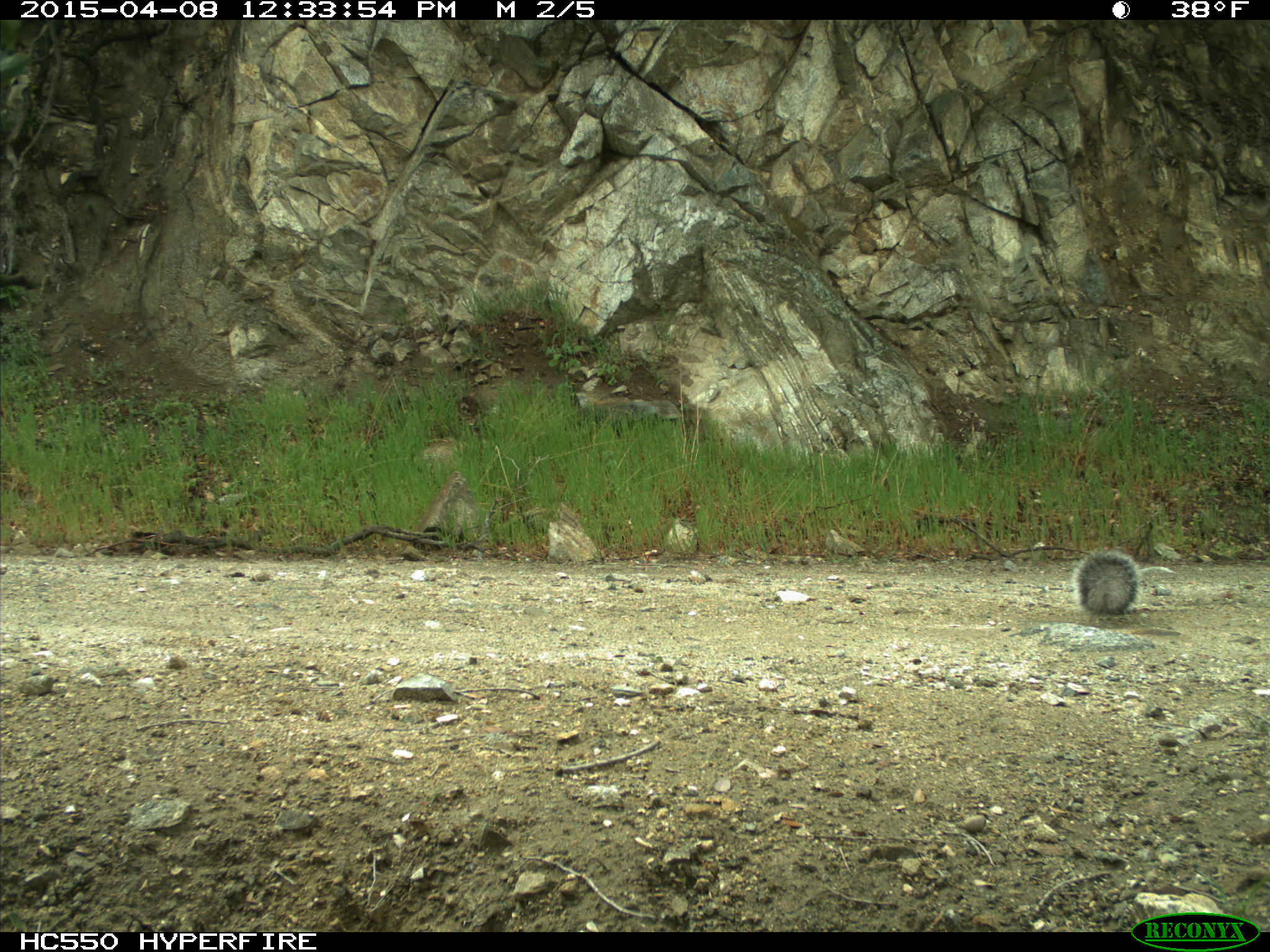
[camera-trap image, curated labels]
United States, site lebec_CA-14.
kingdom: Animalia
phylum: Chordata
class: Mammalia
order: Rodentia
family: Sciuridae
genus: Sciurus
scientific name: Sciurus carolinensis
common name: eastern gray squirrel